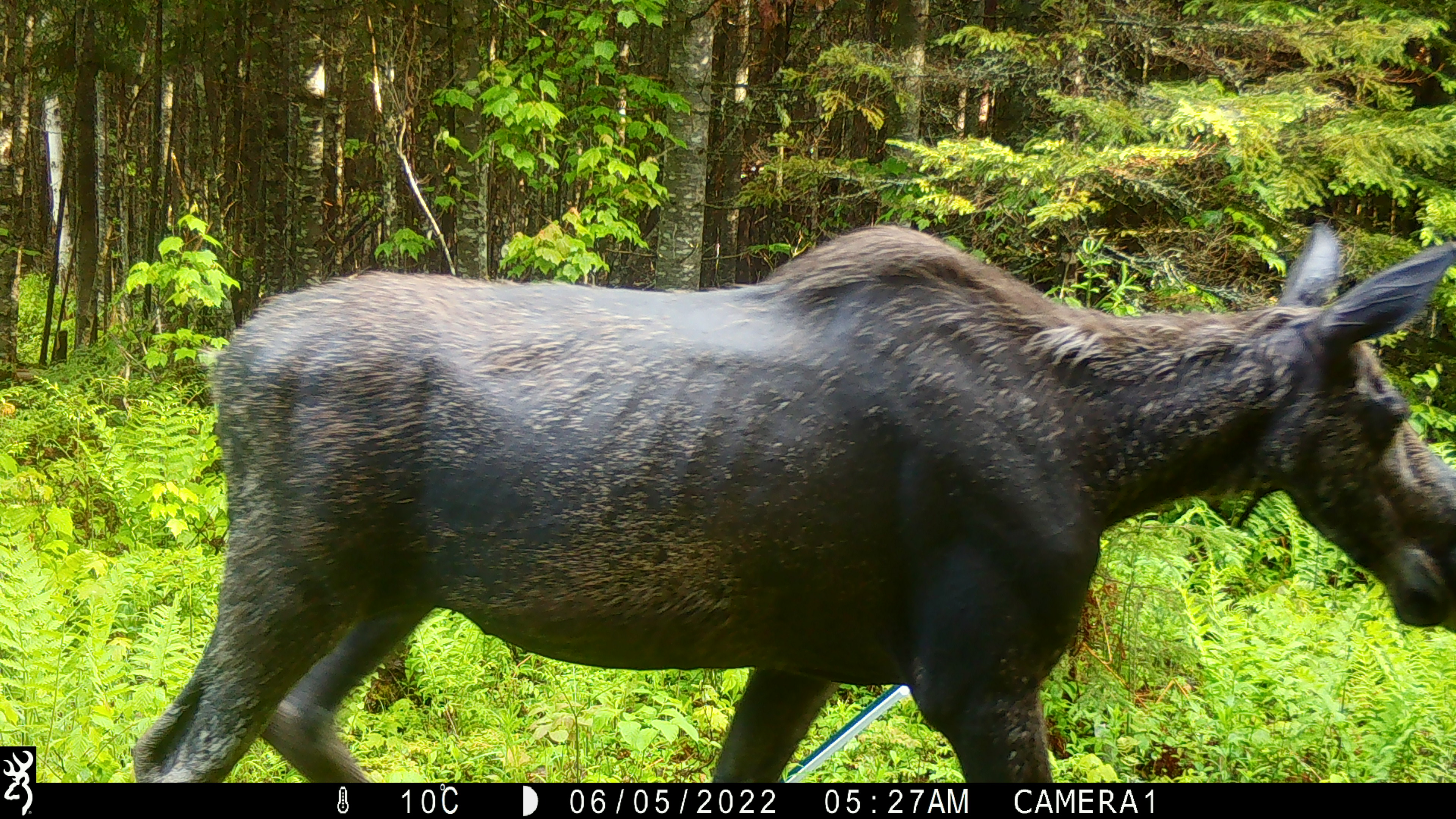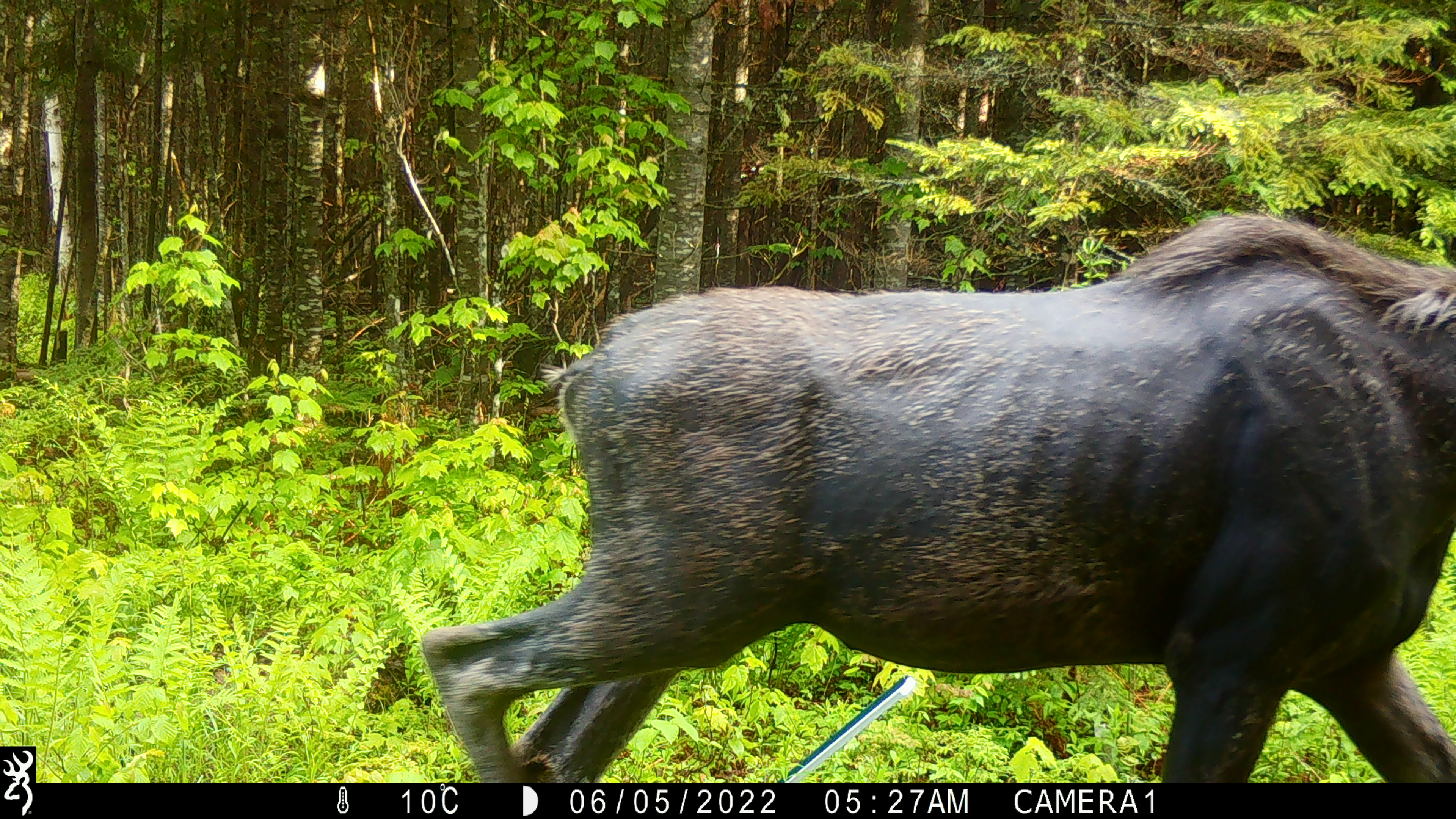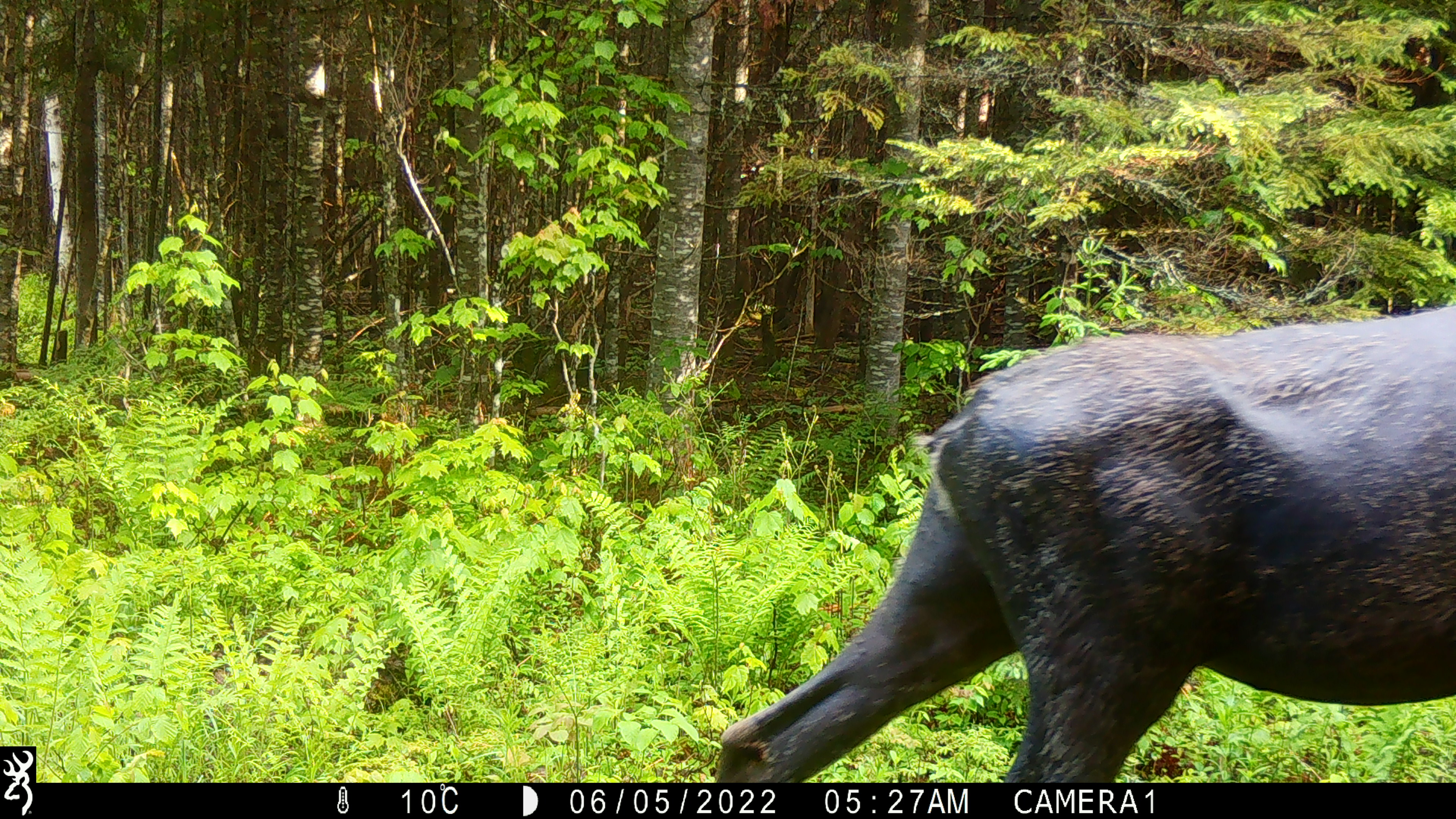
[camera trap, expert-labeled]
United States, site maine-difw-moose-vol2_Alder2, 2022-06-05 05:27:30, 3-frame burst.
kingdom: Animalia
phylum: Chordata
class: Mammalia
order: Artiodactyla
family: Cervidae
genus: Alces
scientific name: Alces alces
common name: moose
Moose (Alces alces).